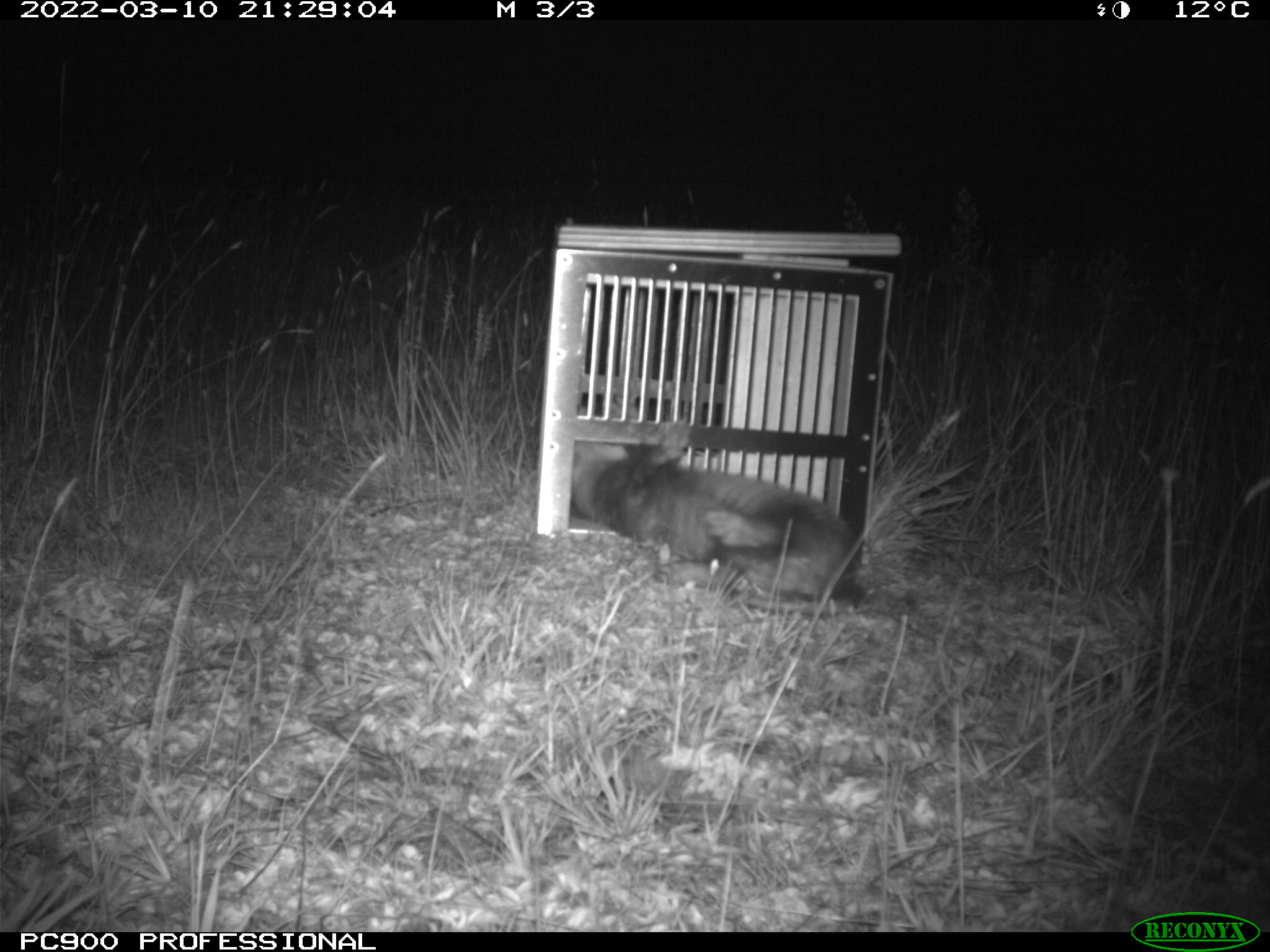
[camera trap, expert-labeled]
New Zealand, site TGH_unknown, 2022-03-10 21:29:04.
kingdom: Animalia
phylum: Chordata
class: Mammalia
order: Carnivora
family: Mustelidae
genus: Mustela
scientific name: Mustela furo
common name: ferret